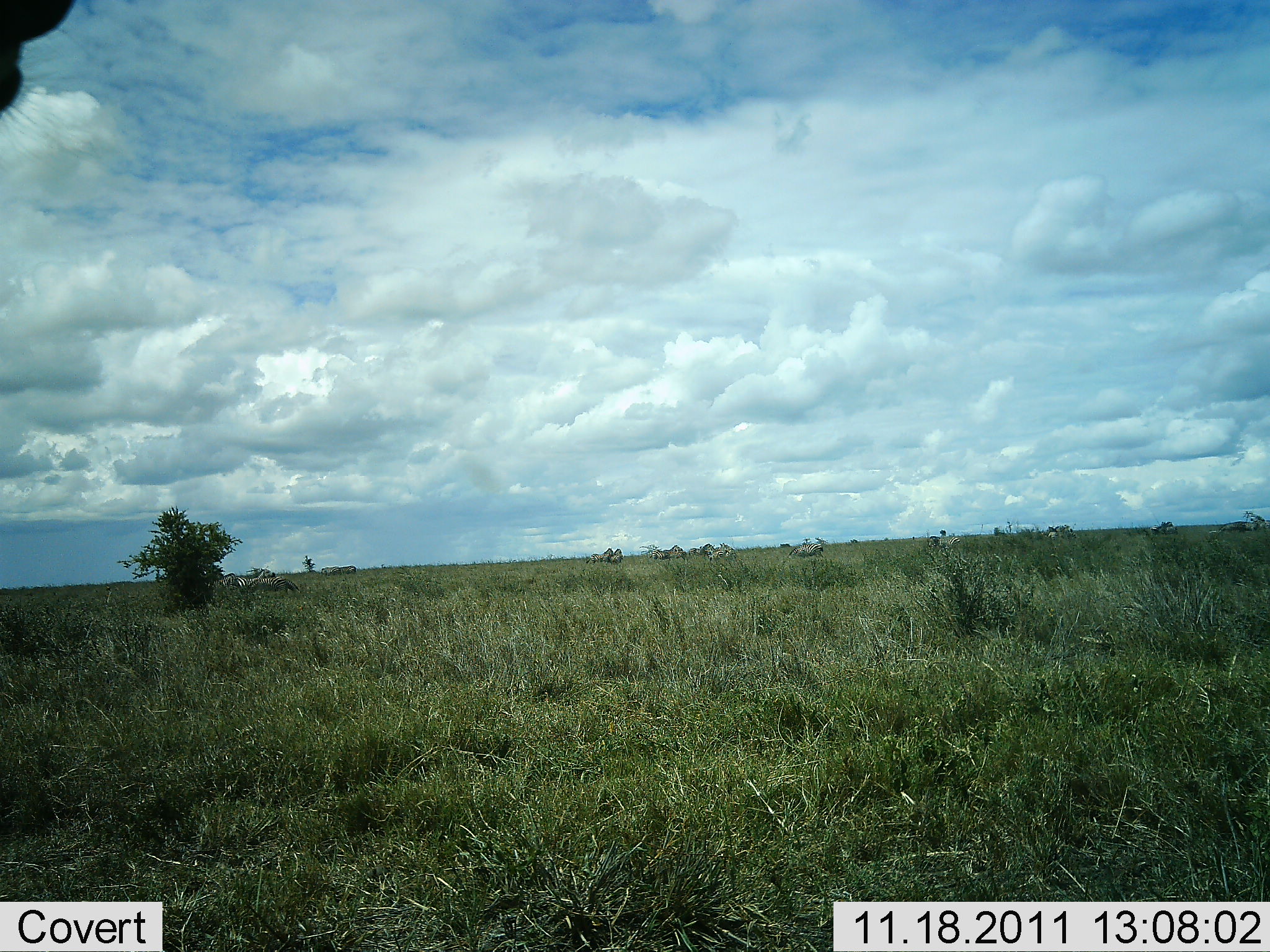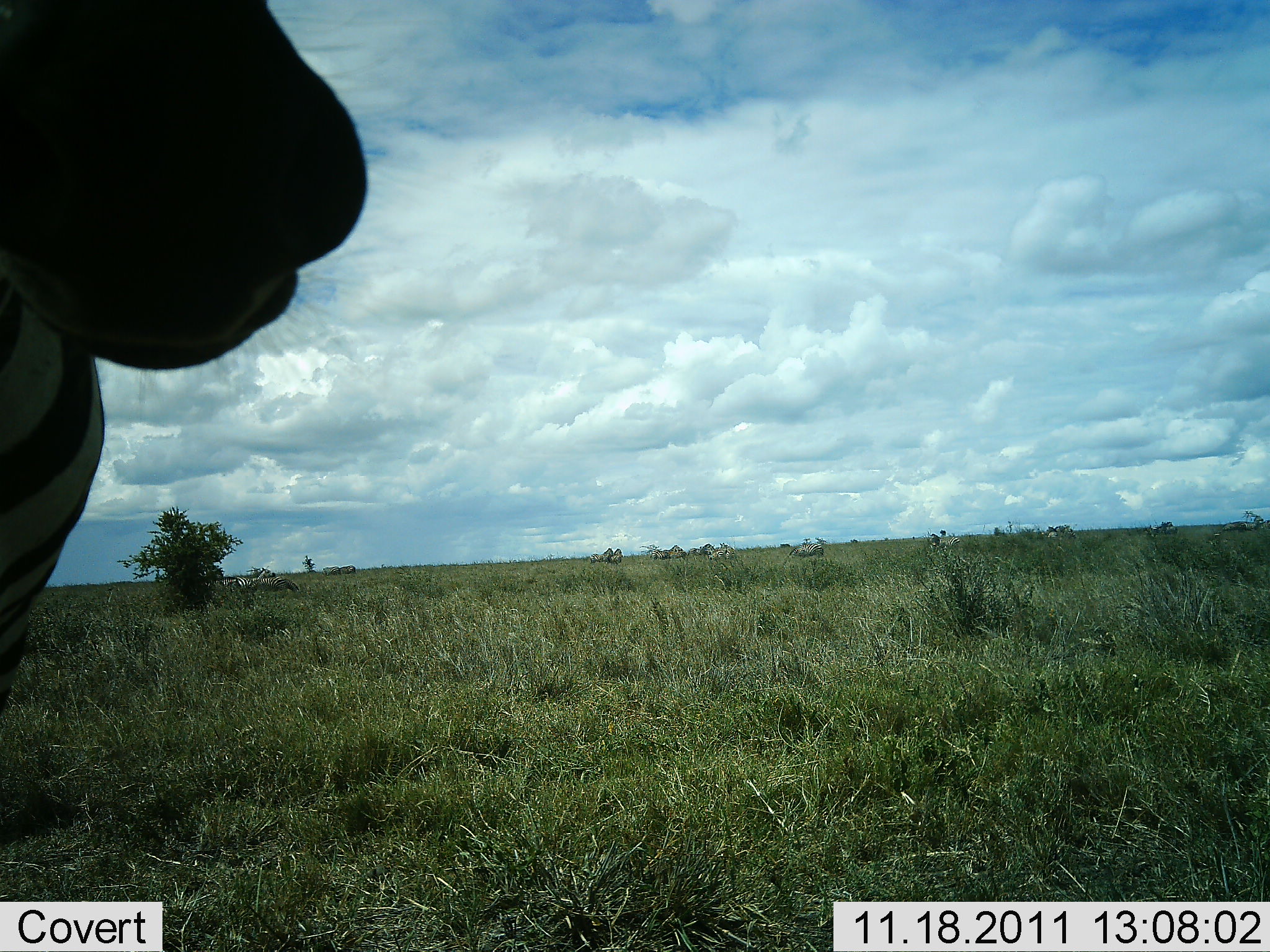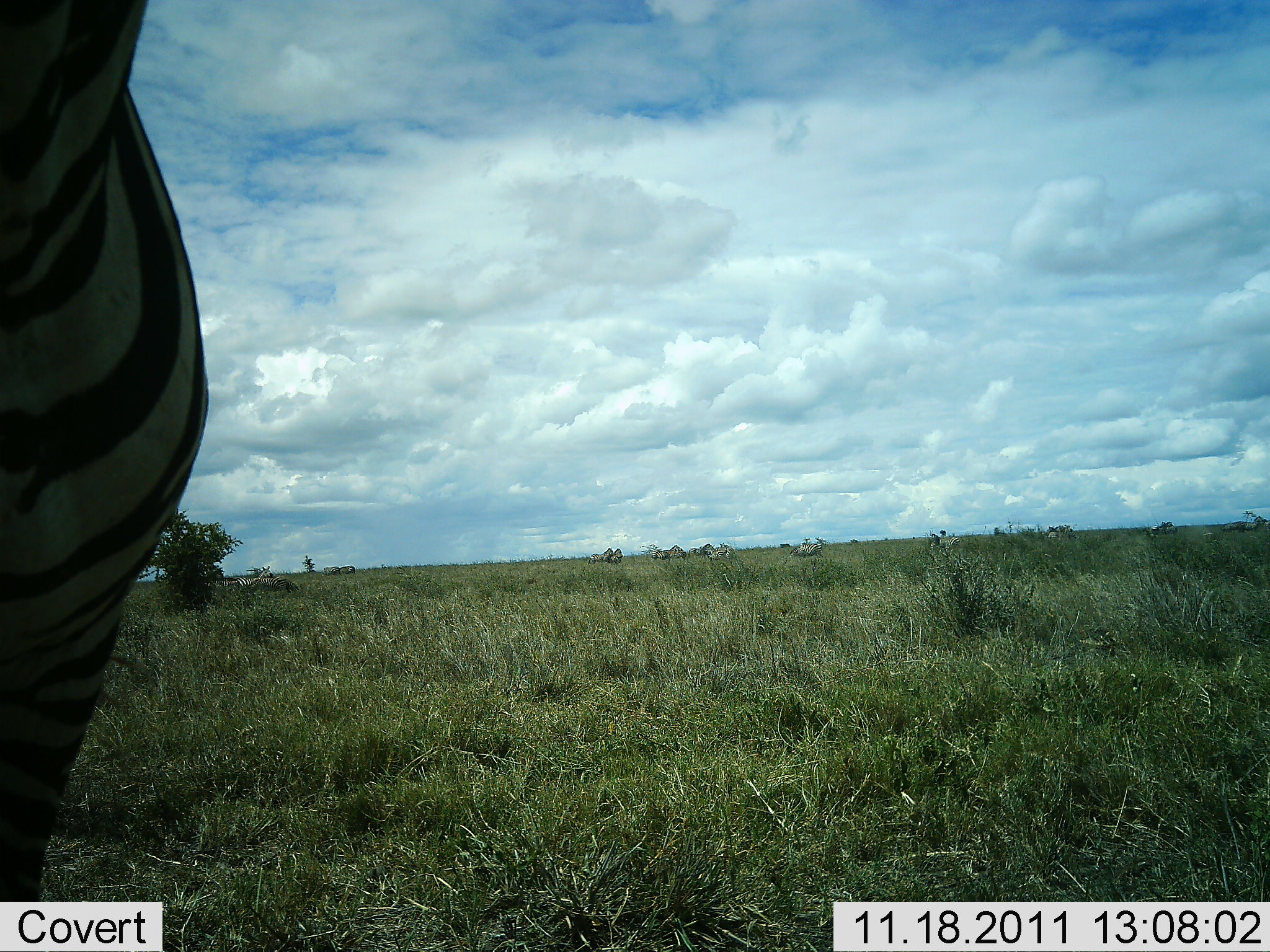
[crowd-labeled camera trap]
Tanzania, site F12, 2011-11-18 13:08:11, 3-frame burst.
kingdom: Animalia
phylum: Chordata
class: Mammalia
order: Perissodactyla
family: Equidae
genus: Equus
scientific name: Equus quagga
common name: plains zebra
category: zebra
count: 1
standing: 57%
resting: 0%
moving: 29%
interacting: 14%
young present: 0%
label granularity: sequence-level